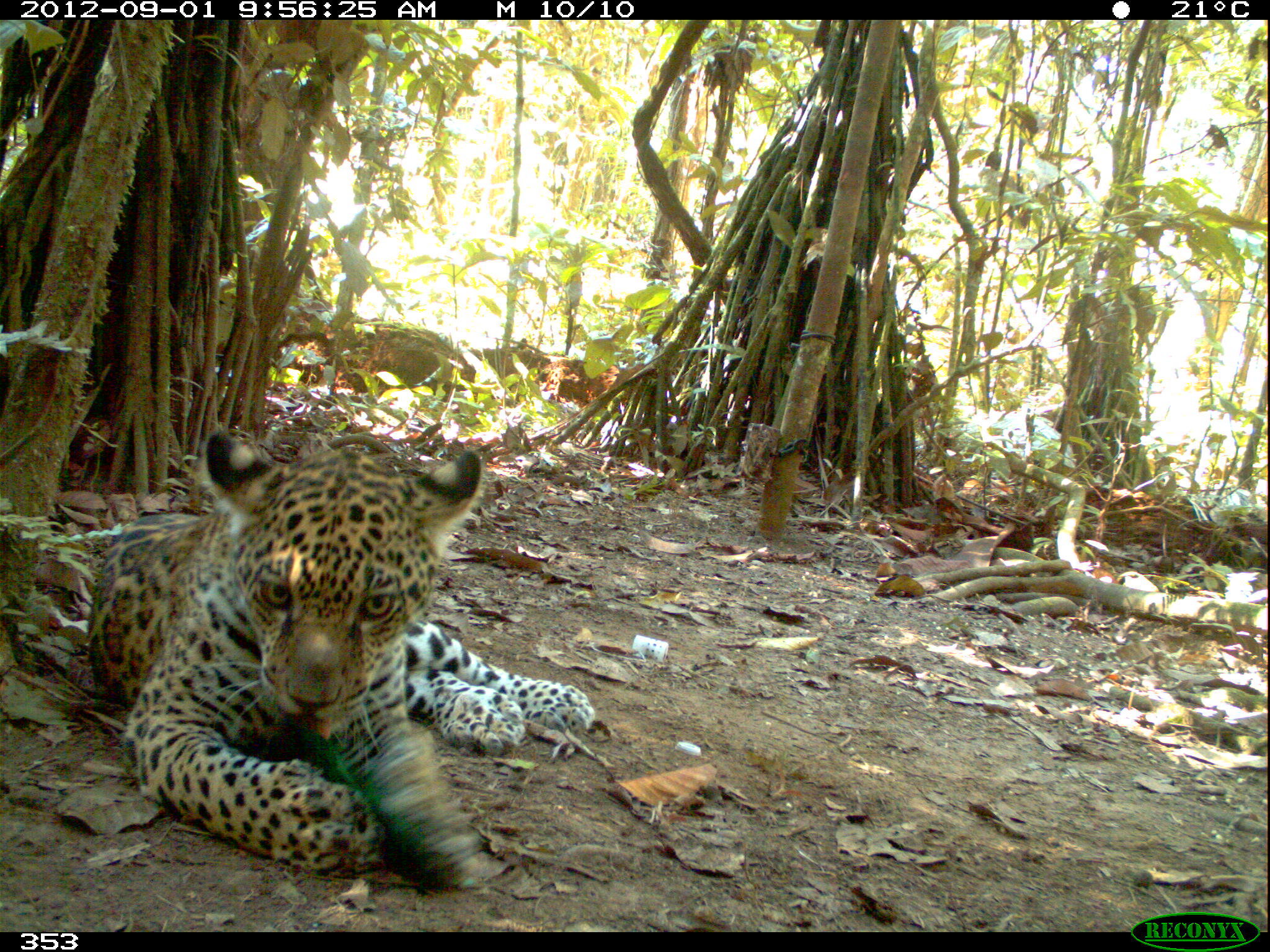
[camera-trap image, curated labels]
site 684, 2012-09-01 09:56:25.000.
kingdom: Animalia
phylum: Chordata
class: Mammalia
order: Carnivora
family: Felidae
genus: Panthera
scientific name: Panthera onca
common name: jaguar